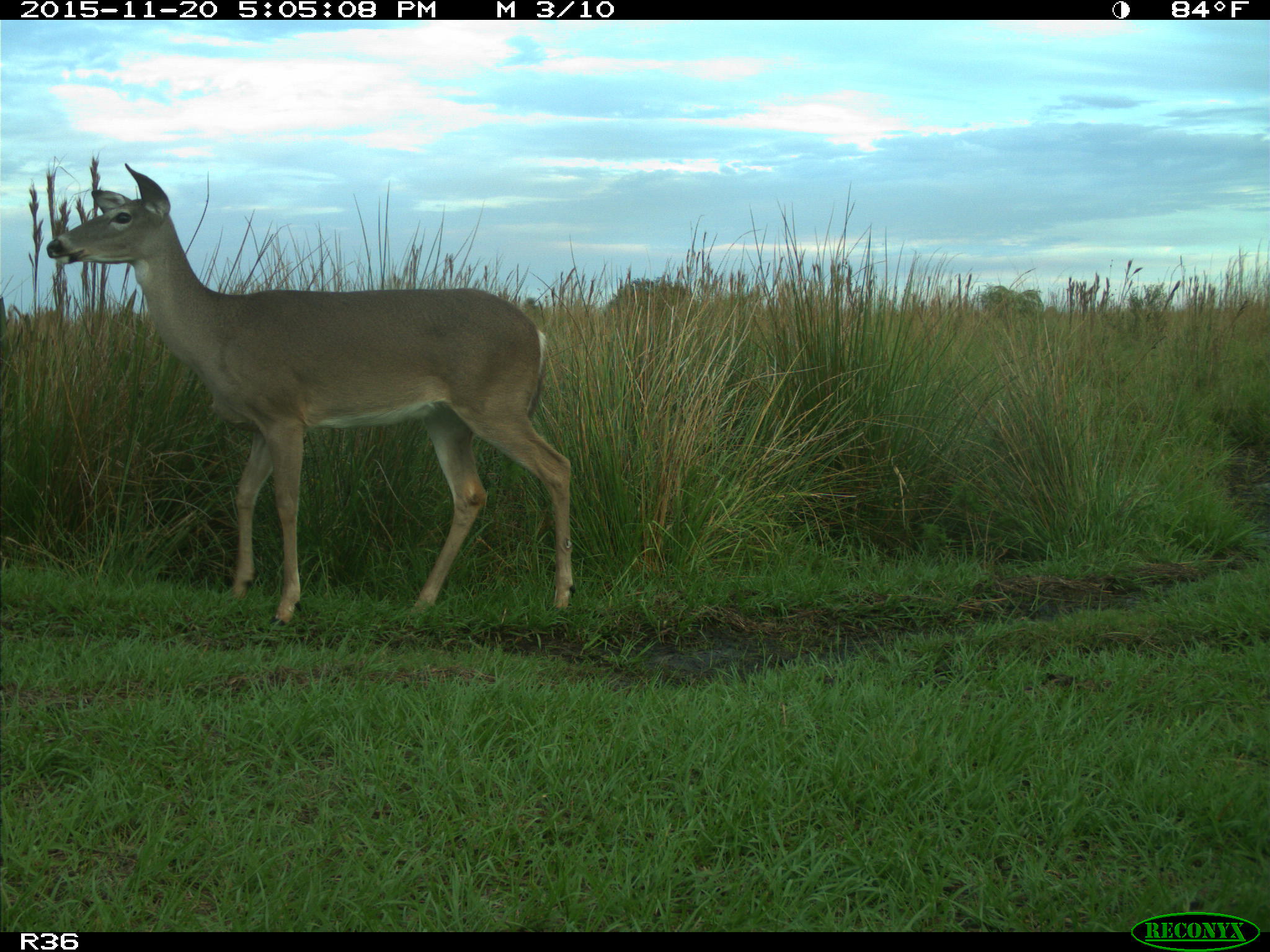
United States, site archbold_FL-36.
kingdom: Animalia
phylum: Chordata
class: Mammalia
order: Artiodactyla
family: Cervidae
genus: Odocoileus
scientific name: Odocoileus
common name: deer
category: unidentified deer